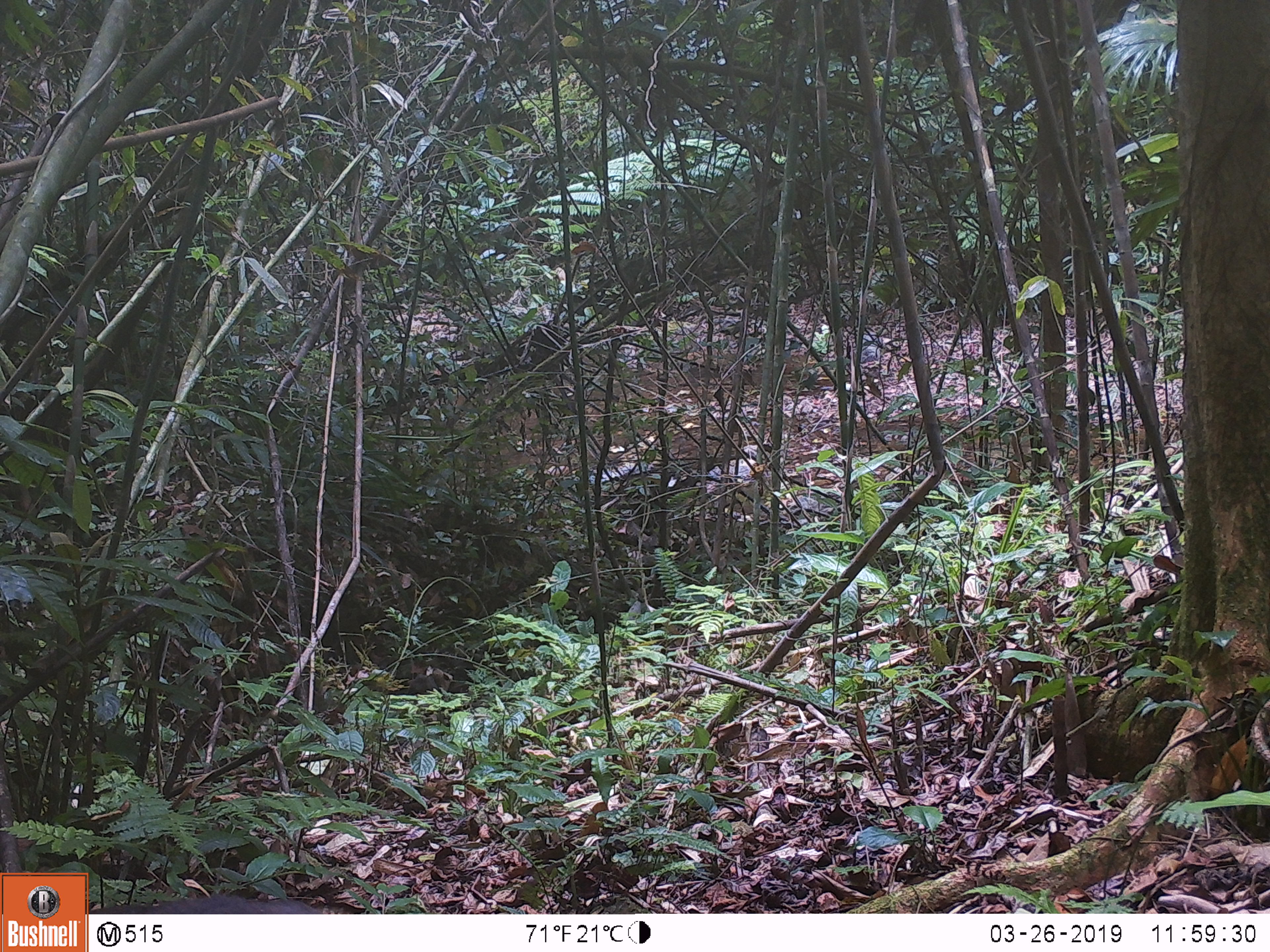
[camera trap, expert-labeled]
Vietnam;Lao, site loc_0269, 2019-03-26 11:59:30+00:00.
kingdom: Animalia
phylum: Chordata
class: Mammalia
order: Primates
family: Cercopithecidae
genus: Macaca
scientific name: Macaca arctoides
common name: stump-tailed macaque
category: stump tailed macaque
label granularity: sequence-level